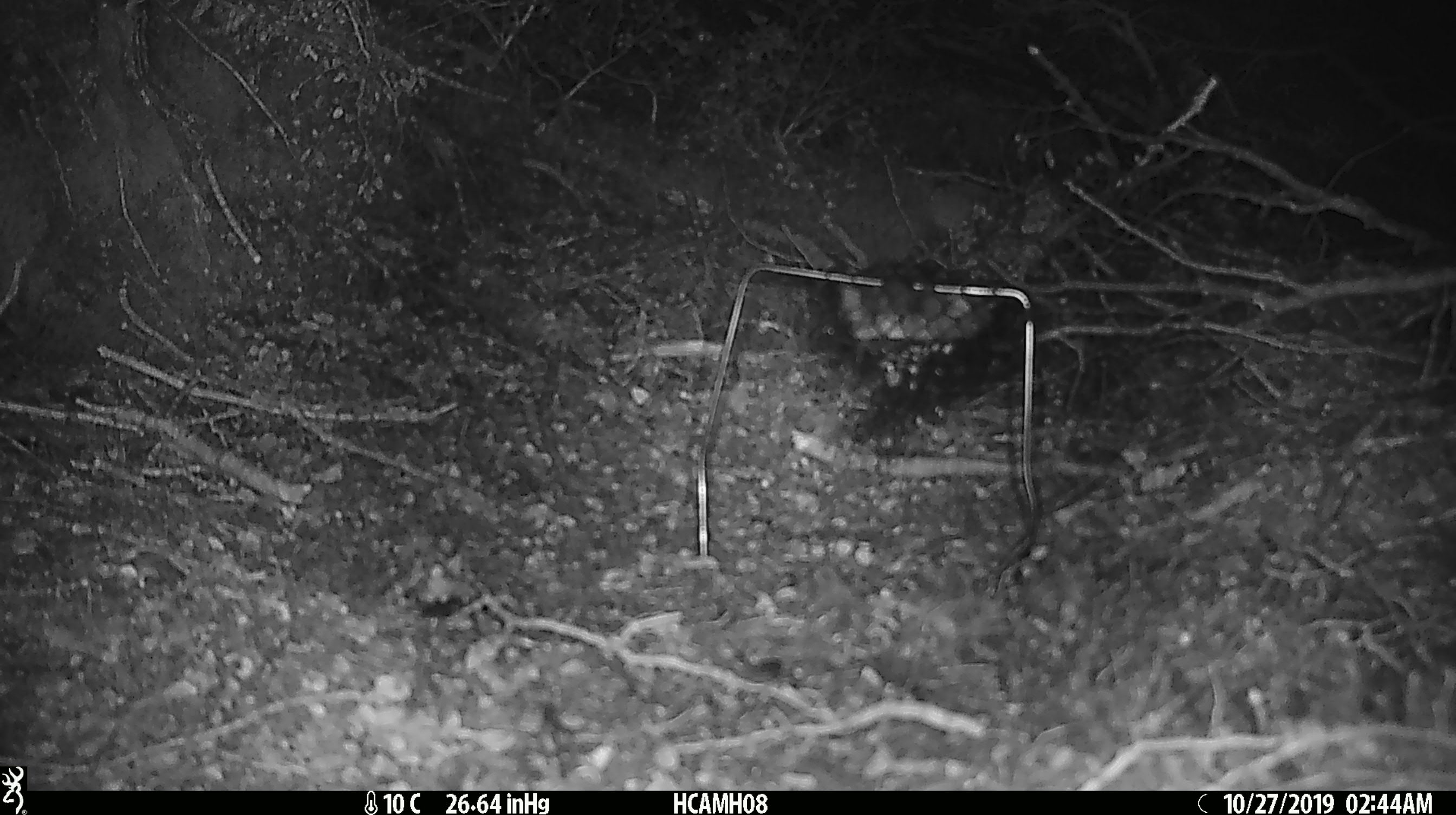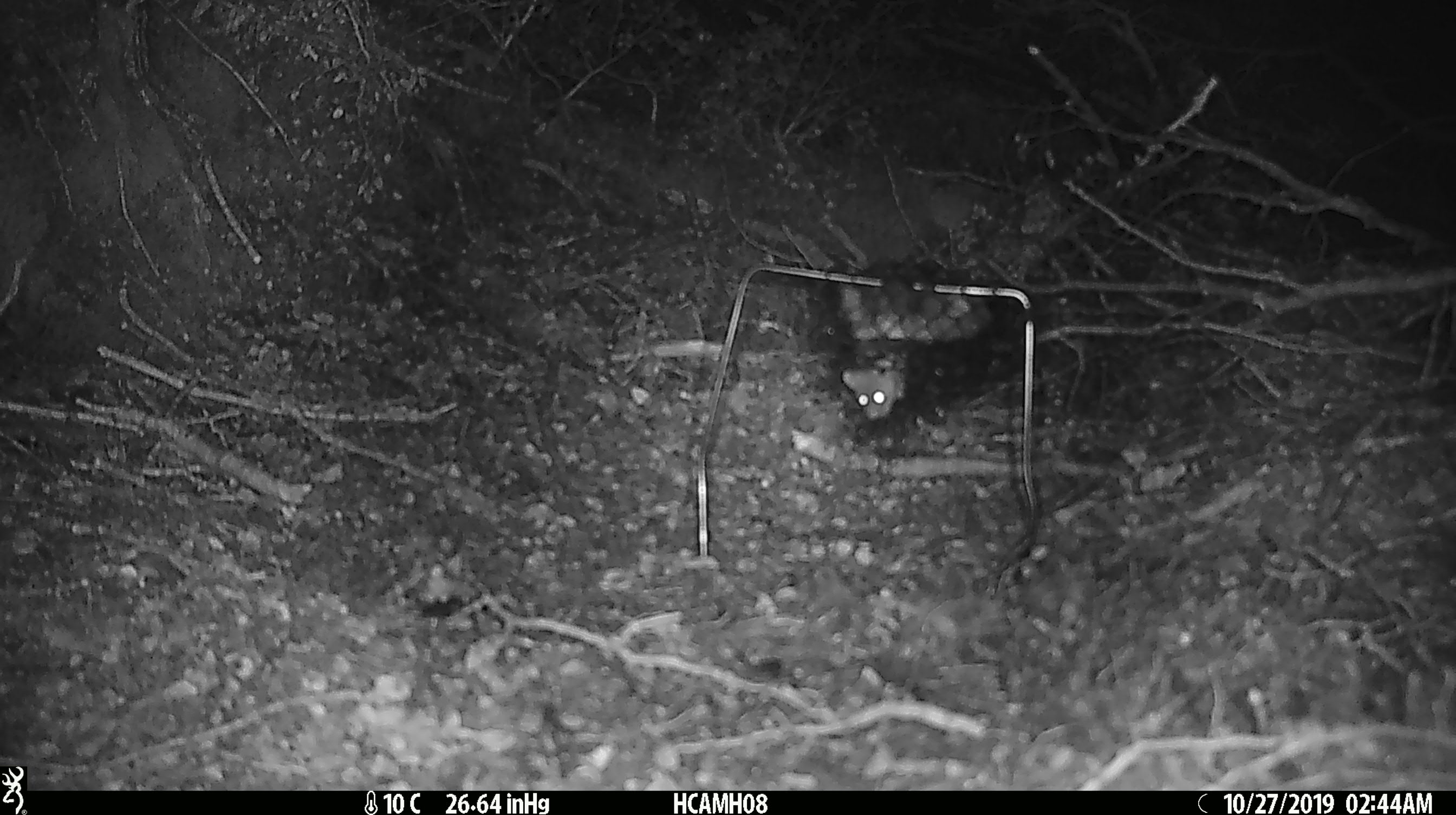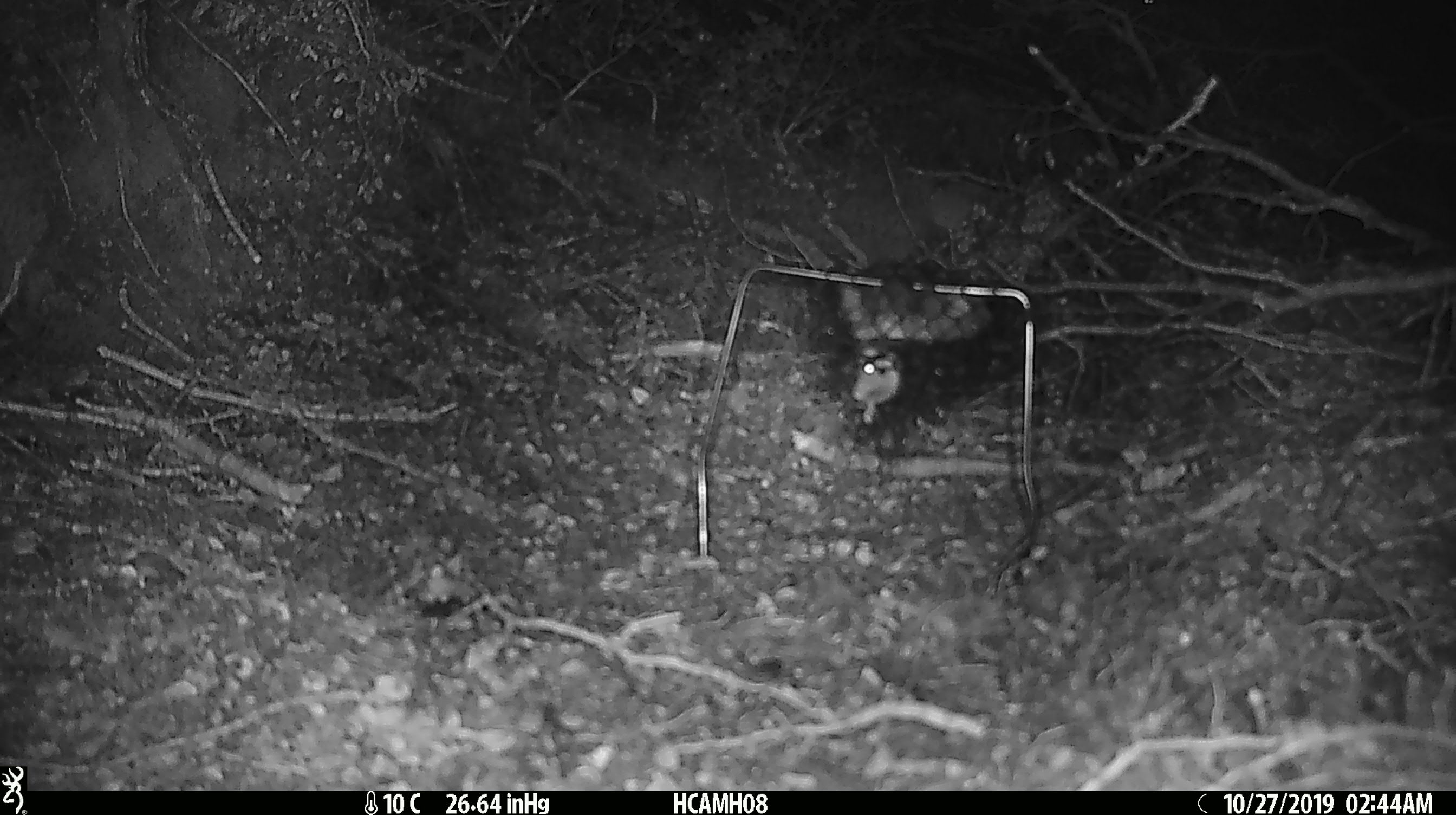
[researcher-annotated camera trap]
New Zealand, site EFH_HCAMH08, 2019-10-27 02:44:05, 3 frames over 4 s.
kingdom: Animalia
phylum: Chordata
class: Mammalia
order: Rodentia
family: Muridae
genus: Mus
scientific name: Mus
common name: mouse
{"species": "mouse (Mus)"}